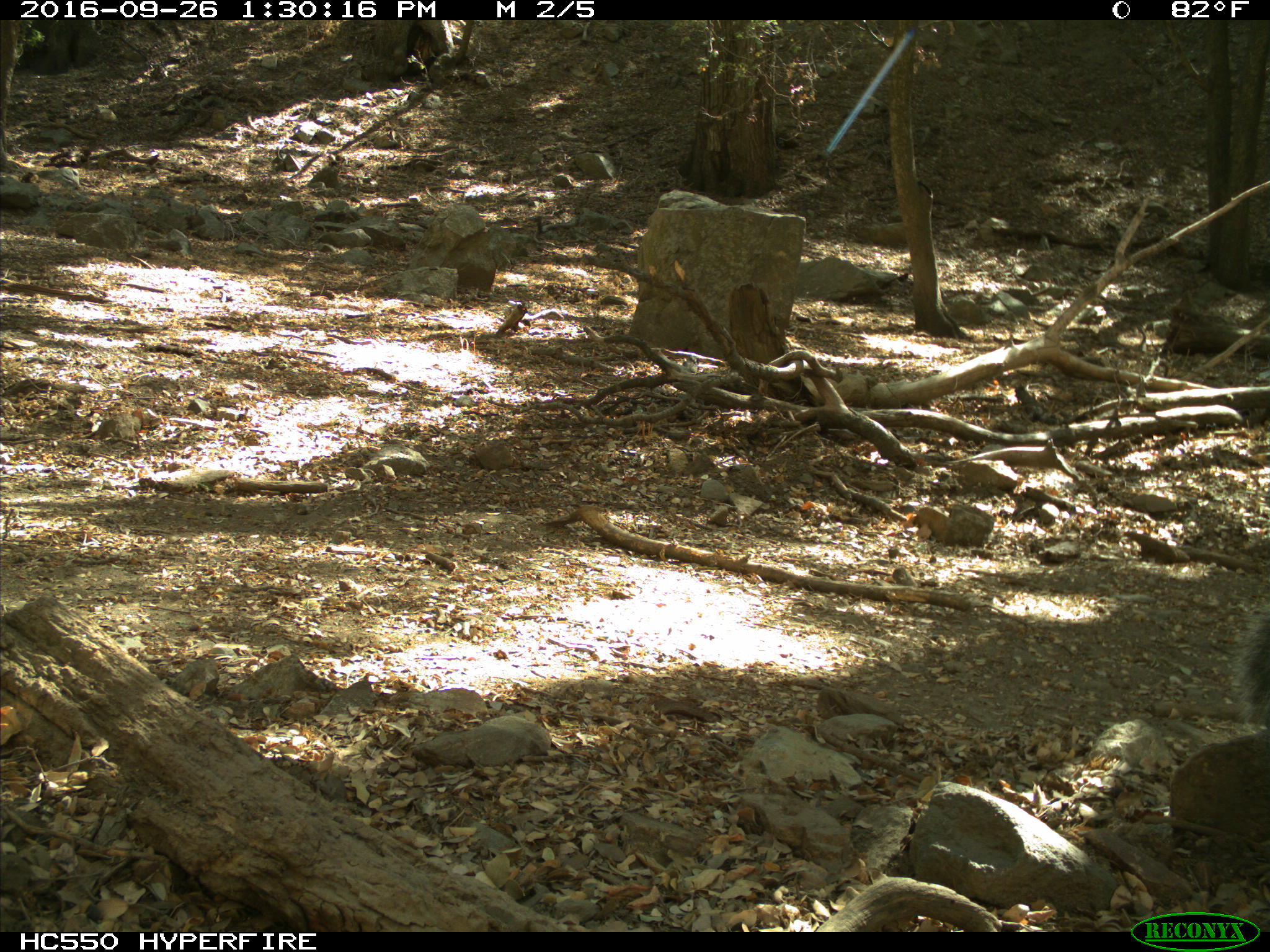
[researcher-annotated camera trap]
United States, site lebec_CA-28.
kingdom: Animalia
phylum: Chordata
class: Mammalia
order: Rodentia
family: Sciuridae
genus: Sciurus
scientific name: Sciurus carolinensis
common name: eastern gray squirrel